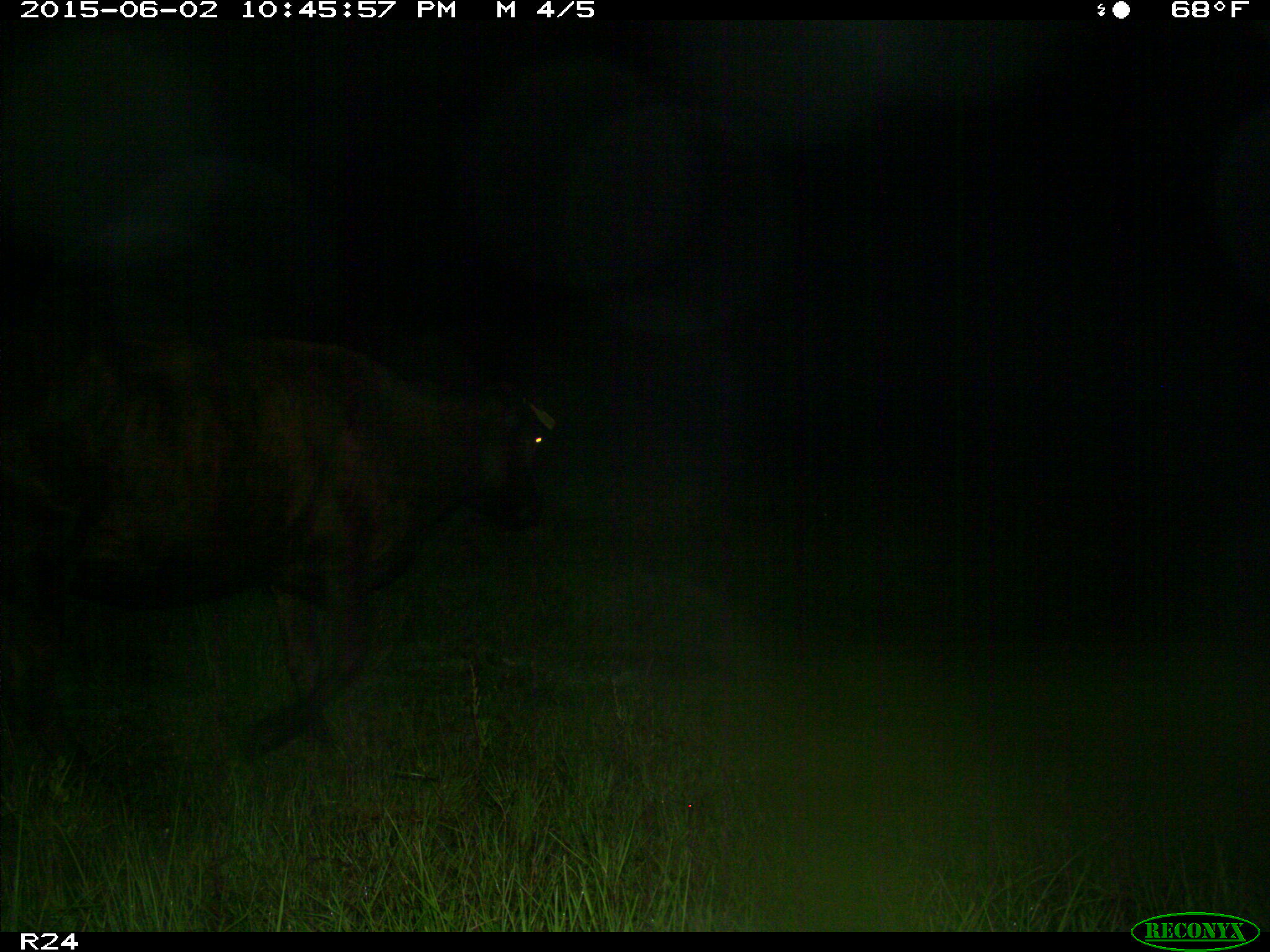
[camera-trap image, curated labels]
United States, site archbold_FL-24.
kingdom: Animalia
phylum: Chordata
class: Mammalia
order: Artiodactyla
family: Bovidae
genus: Bos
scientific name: Bos taurus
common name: domestic cow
Bos taurus (domestic cow).